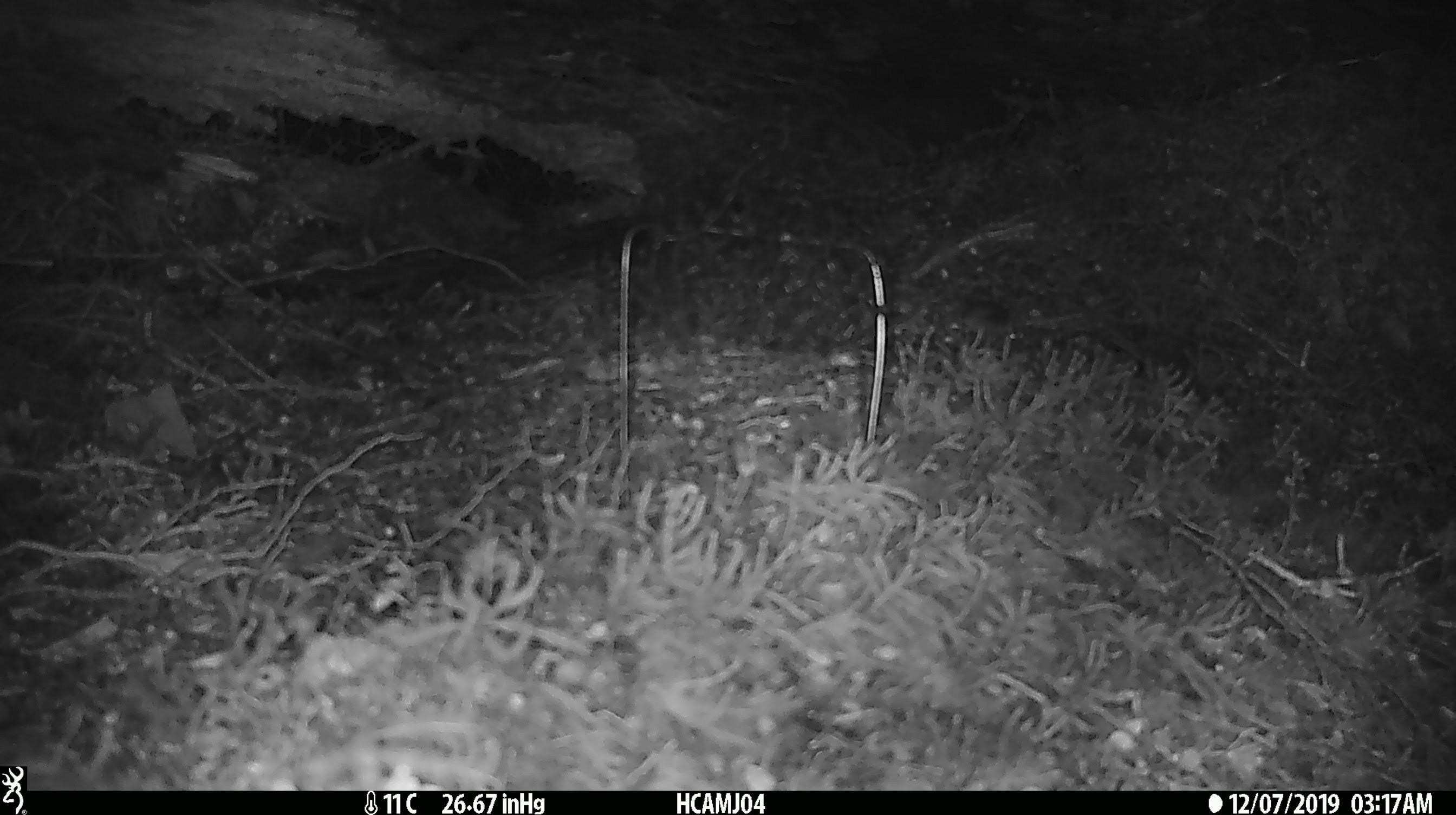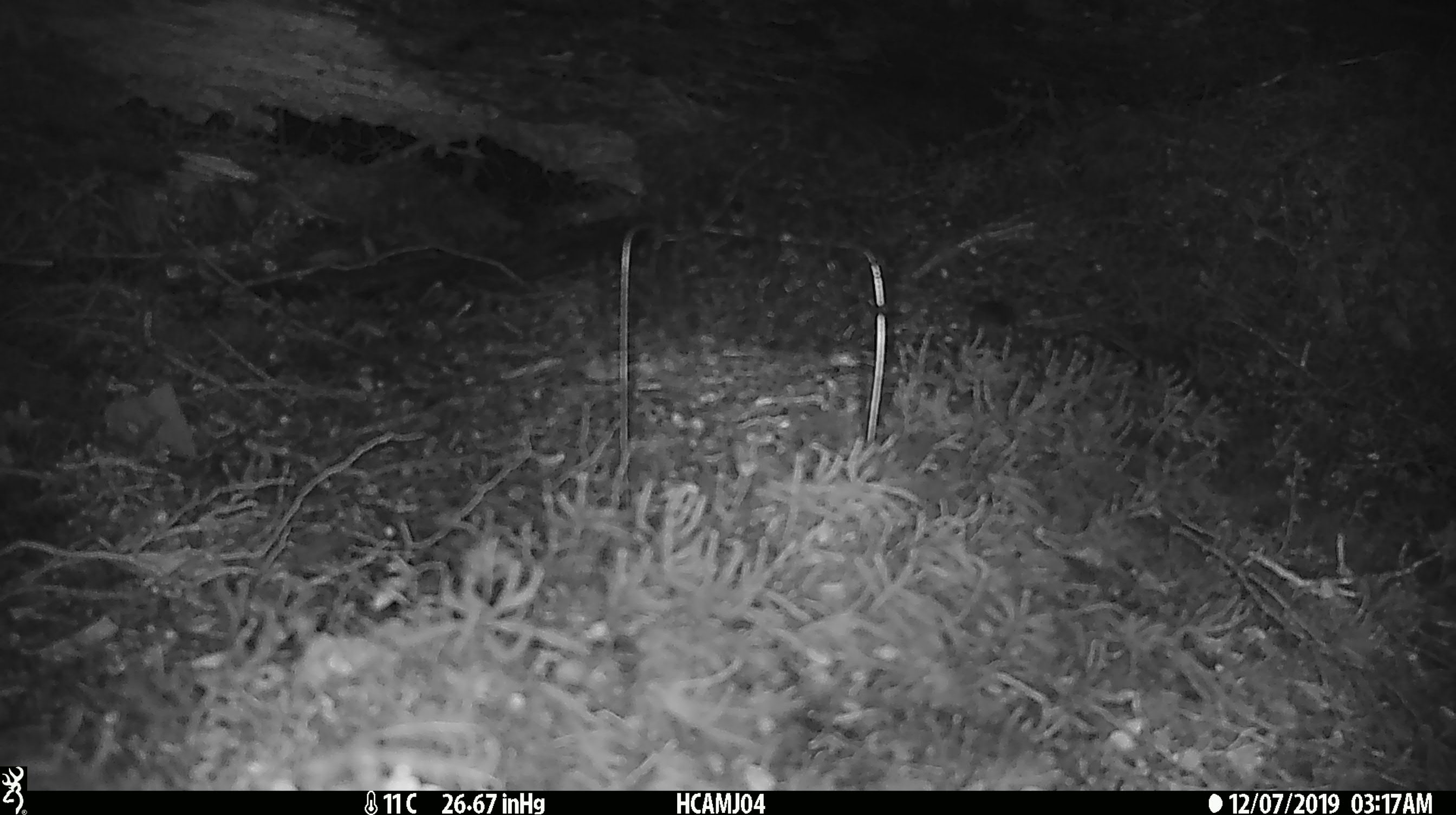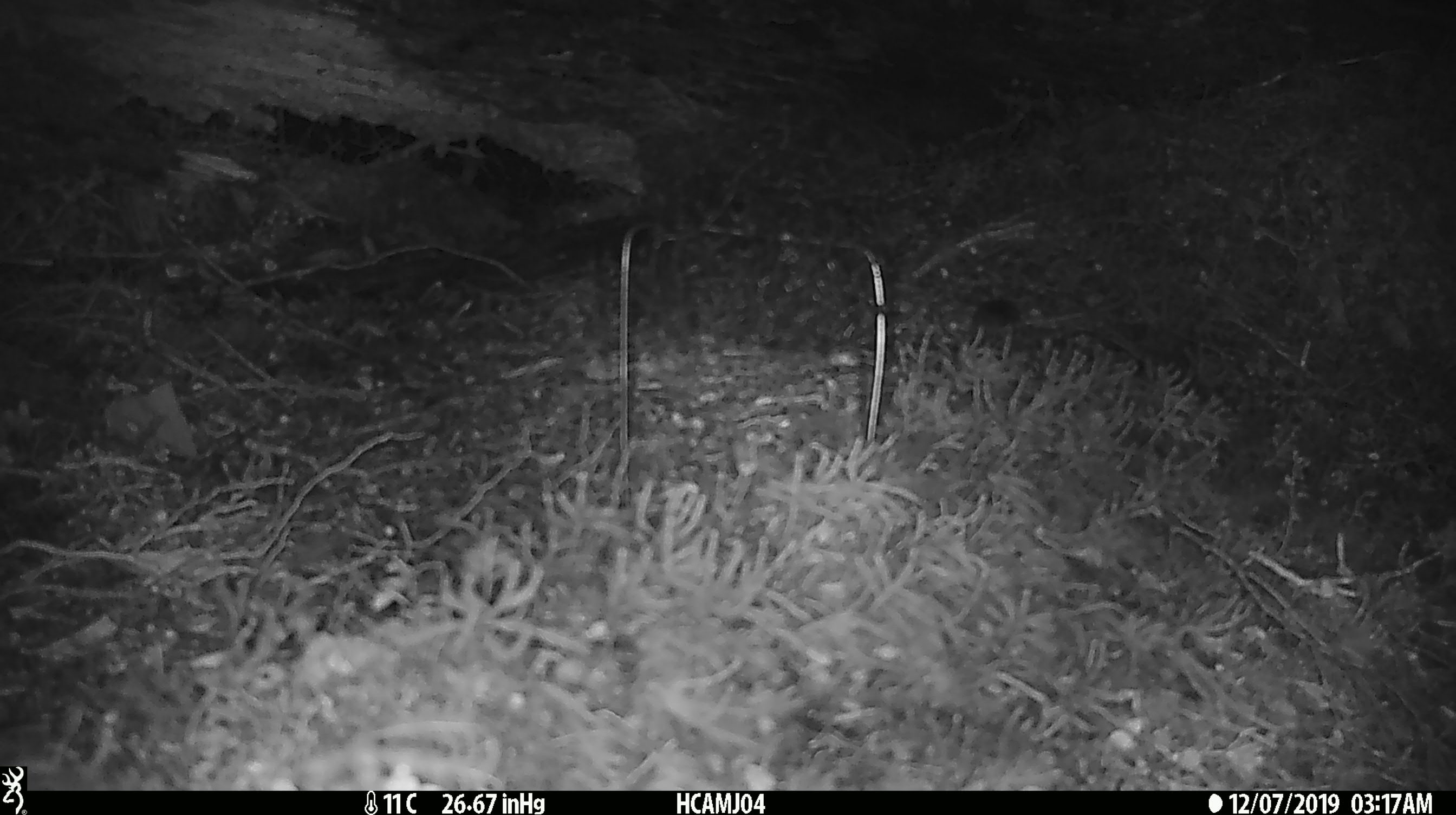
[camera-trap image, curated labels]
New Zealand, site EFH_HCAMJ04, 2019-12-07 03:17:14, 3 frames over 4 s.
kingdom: Animalia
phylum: Chordata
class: Mammalia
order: Rodentia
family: Muridae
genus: Mus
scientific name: Mus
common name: mouse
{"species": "mouse (Mus)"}